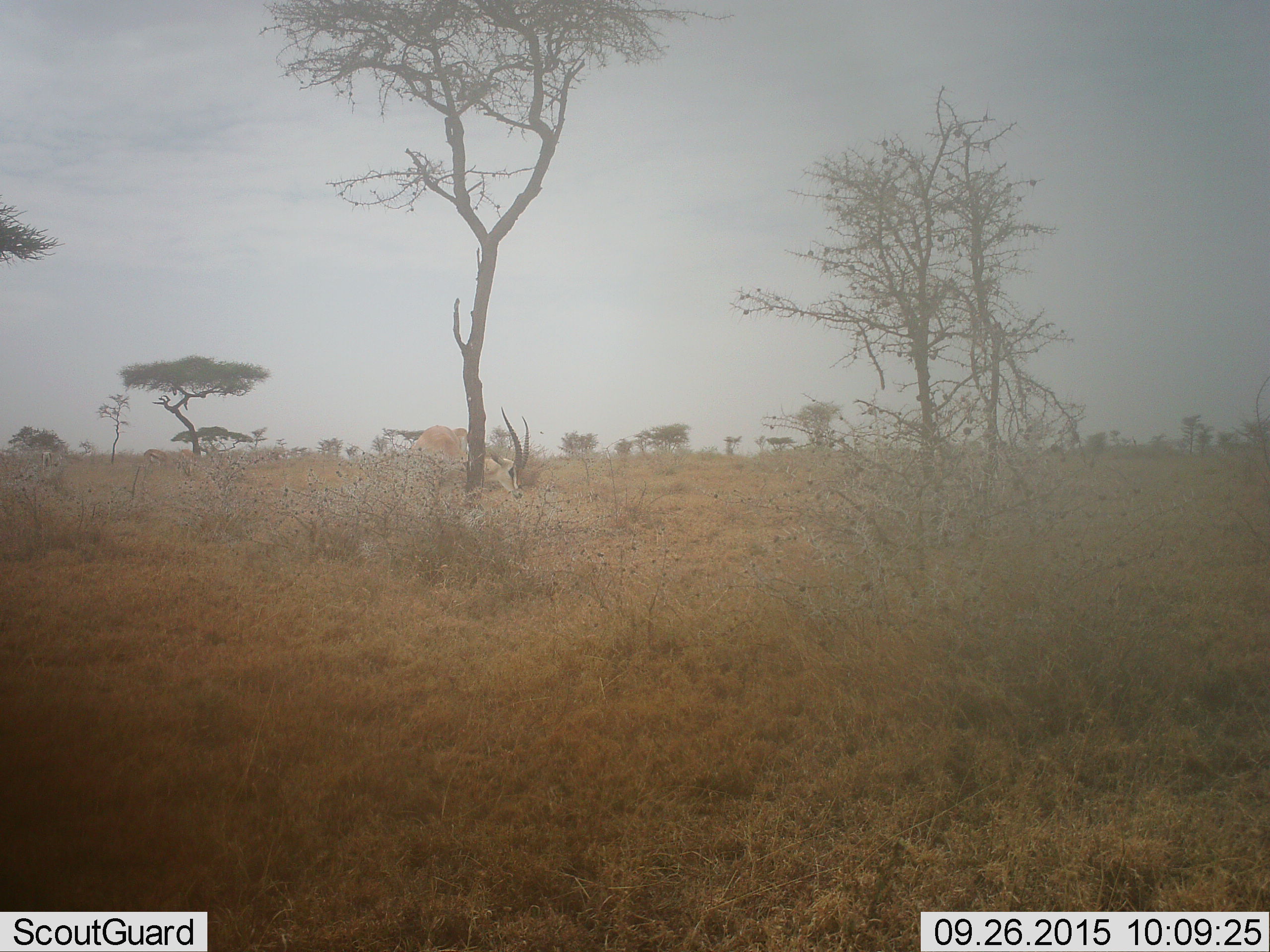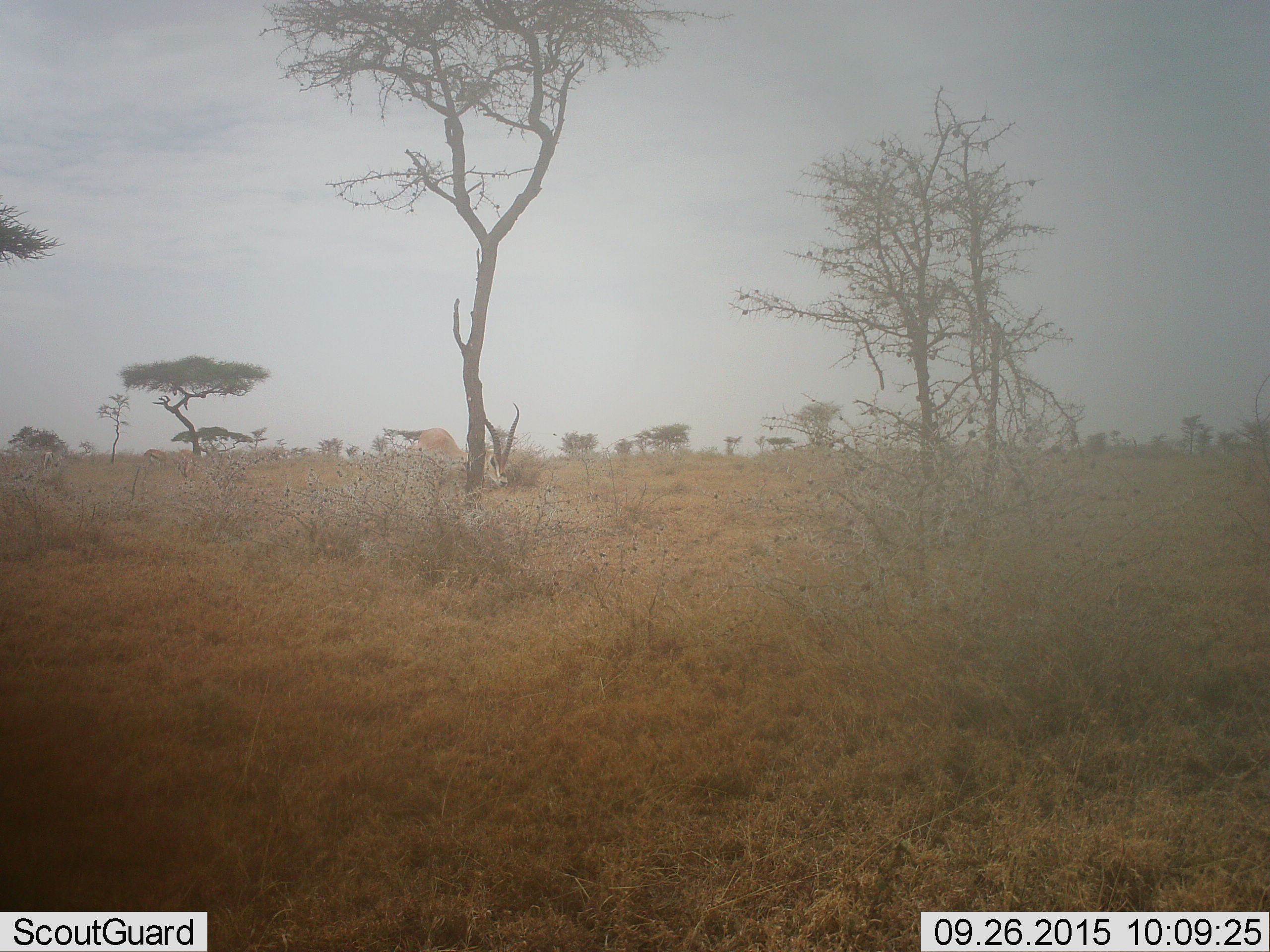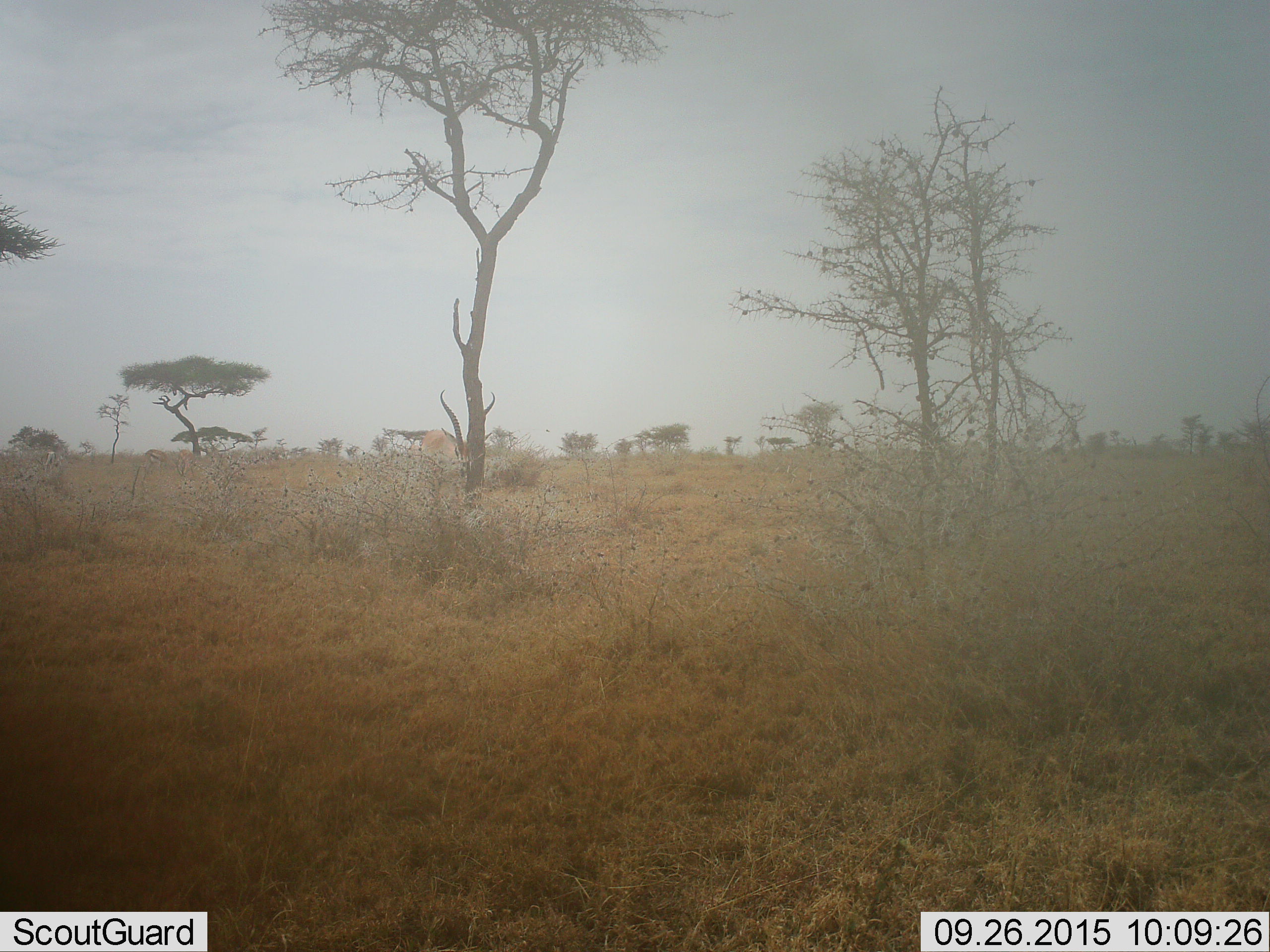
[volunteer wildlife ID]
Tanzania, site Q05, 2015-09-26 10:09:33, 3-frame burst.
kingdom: Animalia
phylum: Chordata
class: Mammalia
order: Artiodactyla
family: Bovidae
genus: Nanger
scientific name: Nanger granti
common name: grant's gazelle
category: gazellegrants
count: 2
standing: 33%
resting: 0%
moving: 33%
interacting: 0%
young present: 0%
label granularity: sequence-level